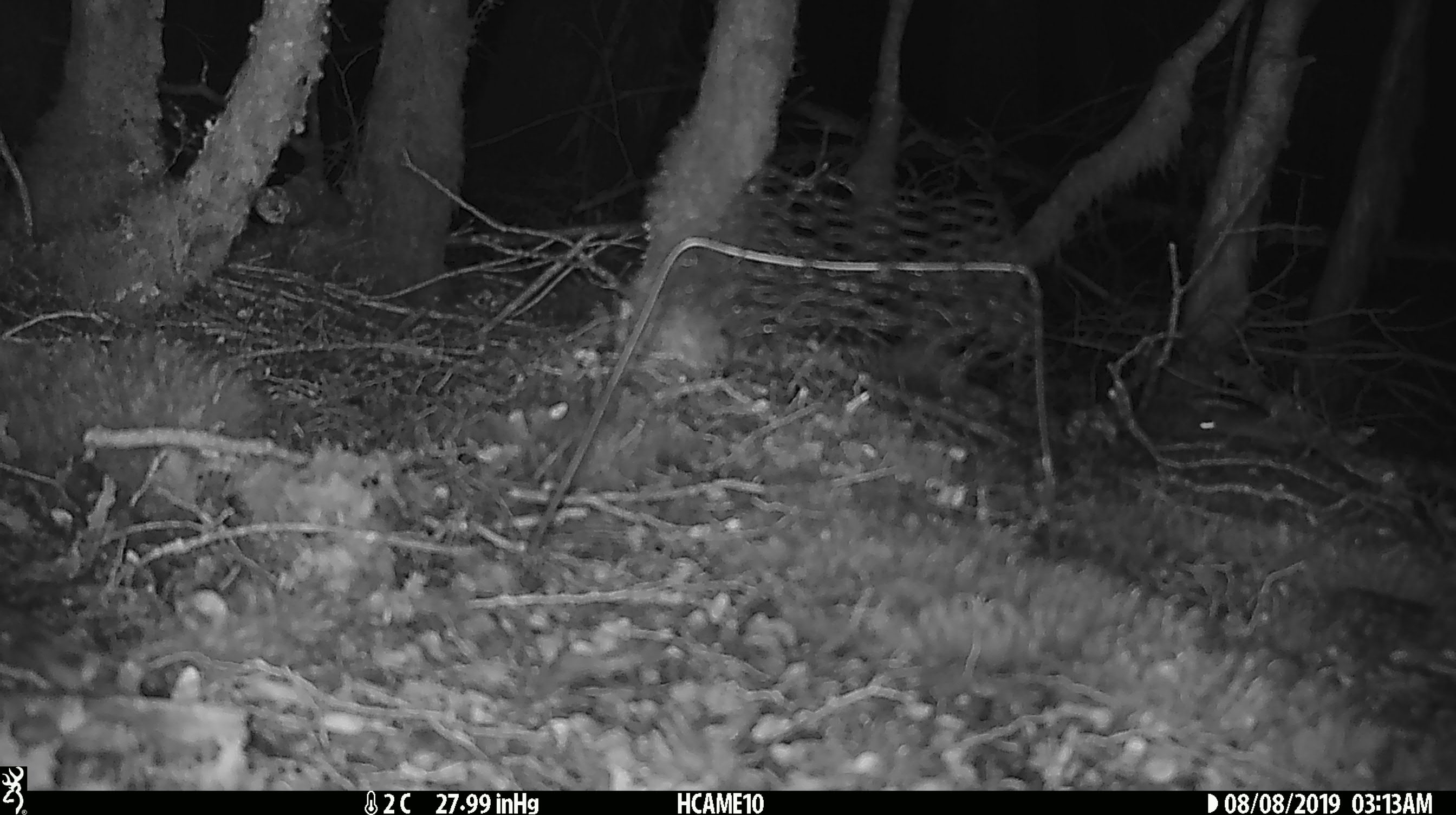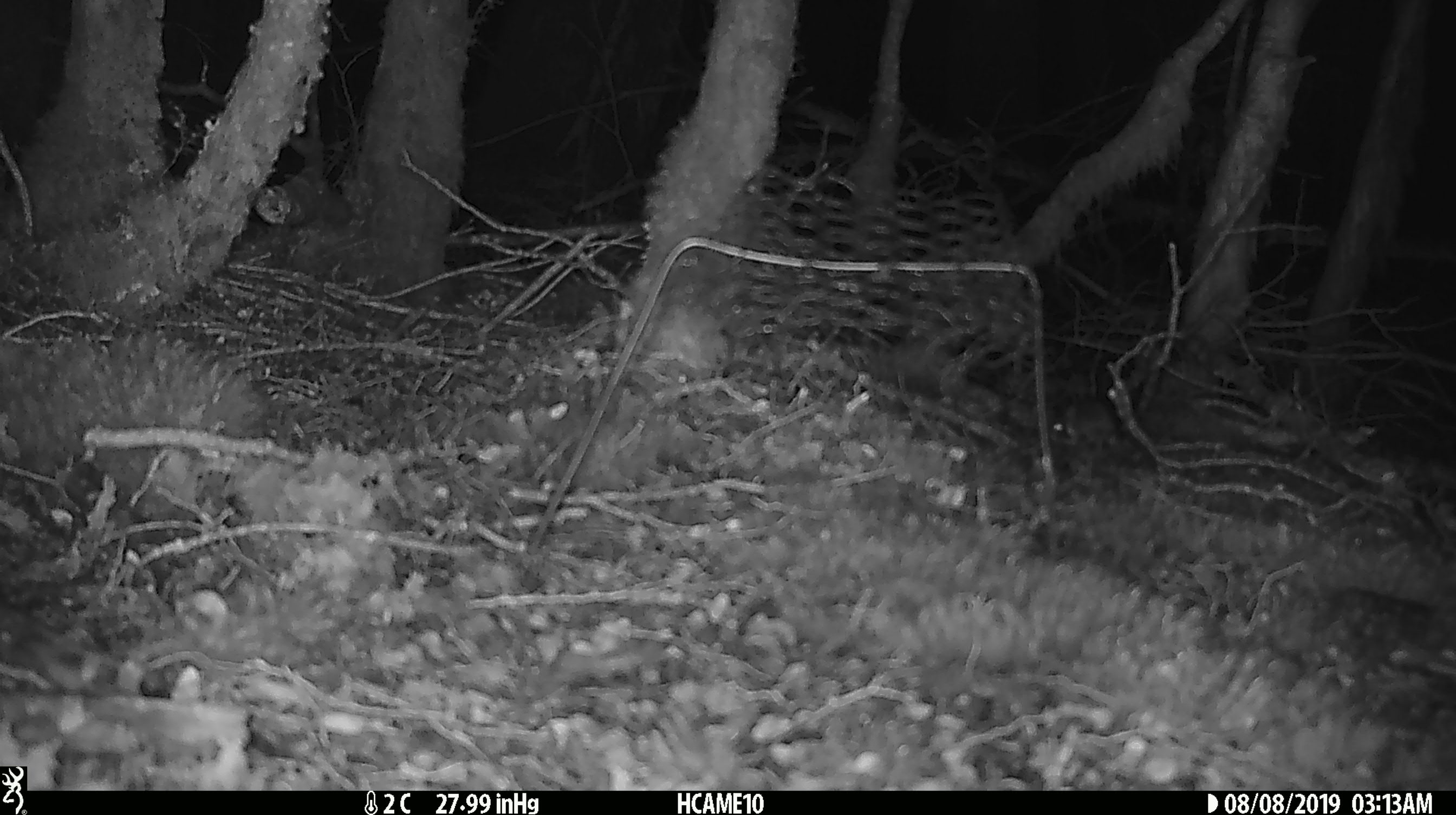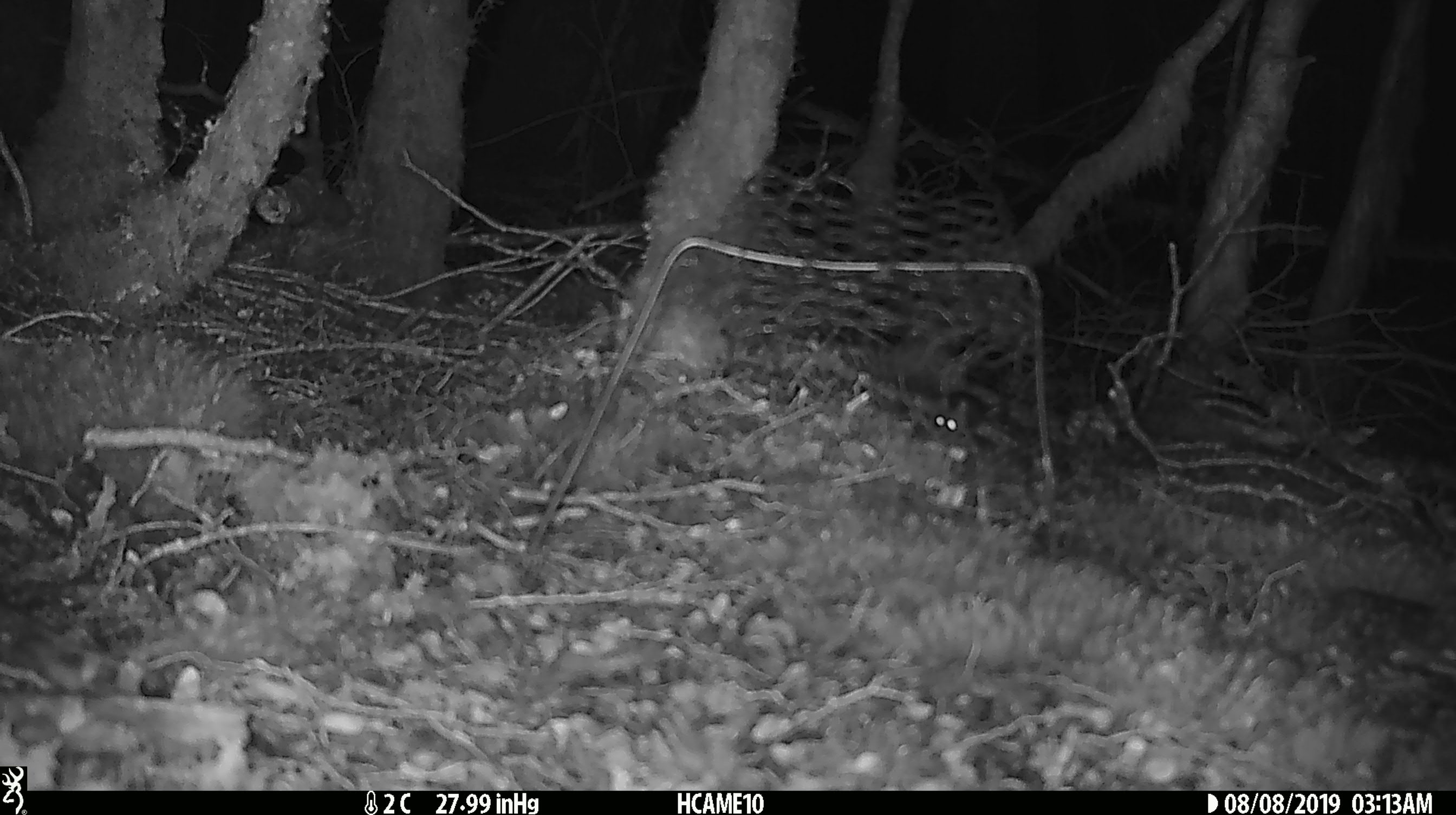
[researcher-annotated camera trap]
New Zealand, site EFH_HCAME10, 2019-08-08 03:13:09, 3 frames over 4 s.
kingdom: Animalia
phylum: Chordata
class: Mammalia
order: Rodentia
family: Muridae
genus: Mus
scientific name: Mus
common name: mouse